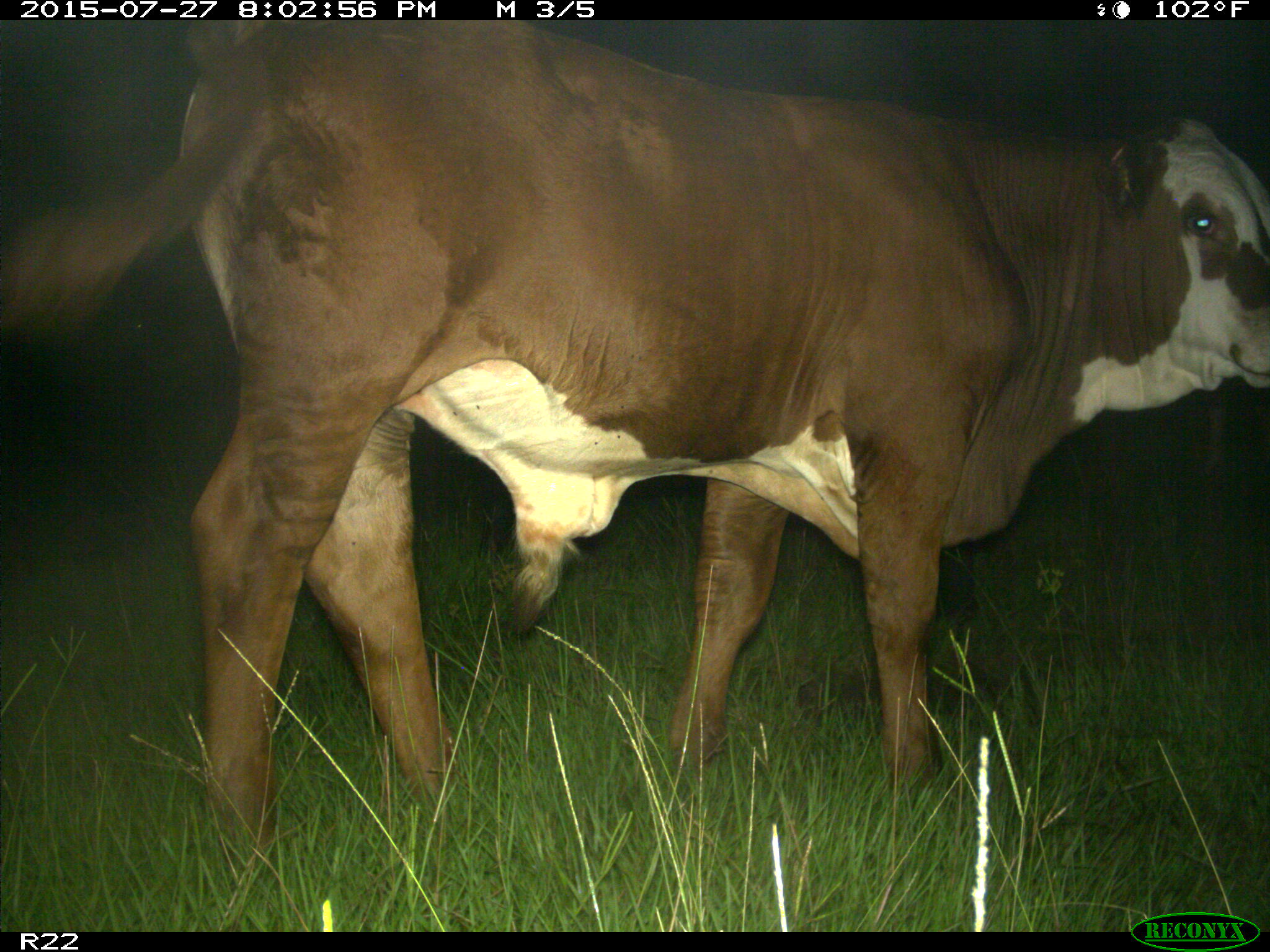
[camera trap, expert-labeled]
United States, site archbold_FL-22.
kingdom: Animalia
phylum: Chordata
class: Mammalia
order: Artiodactyla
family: Bovidae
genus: Bos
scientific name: Bos taurus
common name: domestic cow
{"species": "Bos taurus (domestic cow)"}